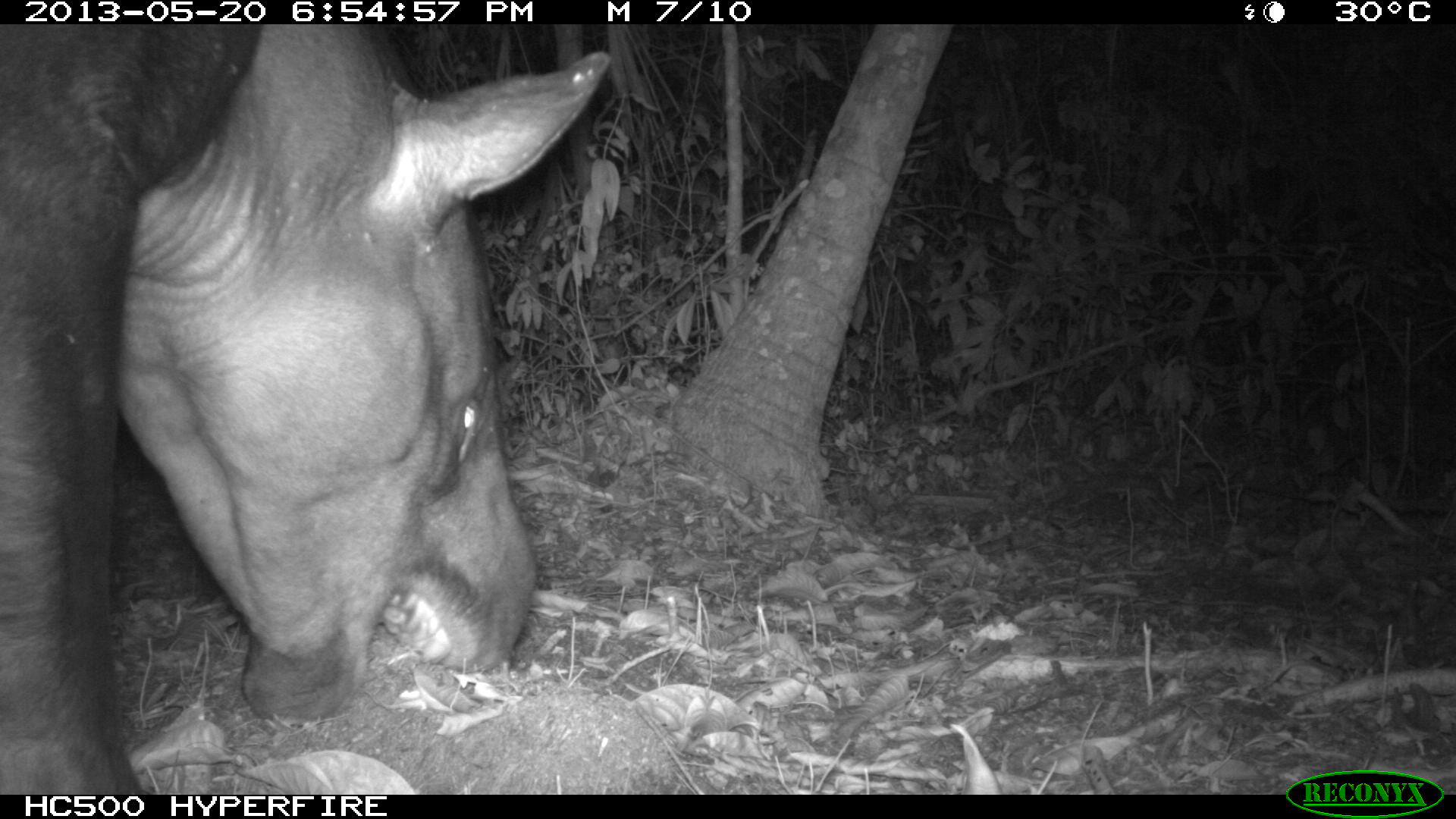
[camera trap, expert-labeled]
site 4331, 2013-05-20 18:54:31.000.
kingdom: Animalia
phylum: Chordata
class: Mammalia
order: Perissodactyla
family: Tapiridae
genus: Tapirus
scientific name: Tapirus bairdii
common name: baird's tapir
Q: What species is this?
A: Tapirus bairdii (baird's tapir).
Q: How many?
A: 1.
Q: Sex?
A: Male.